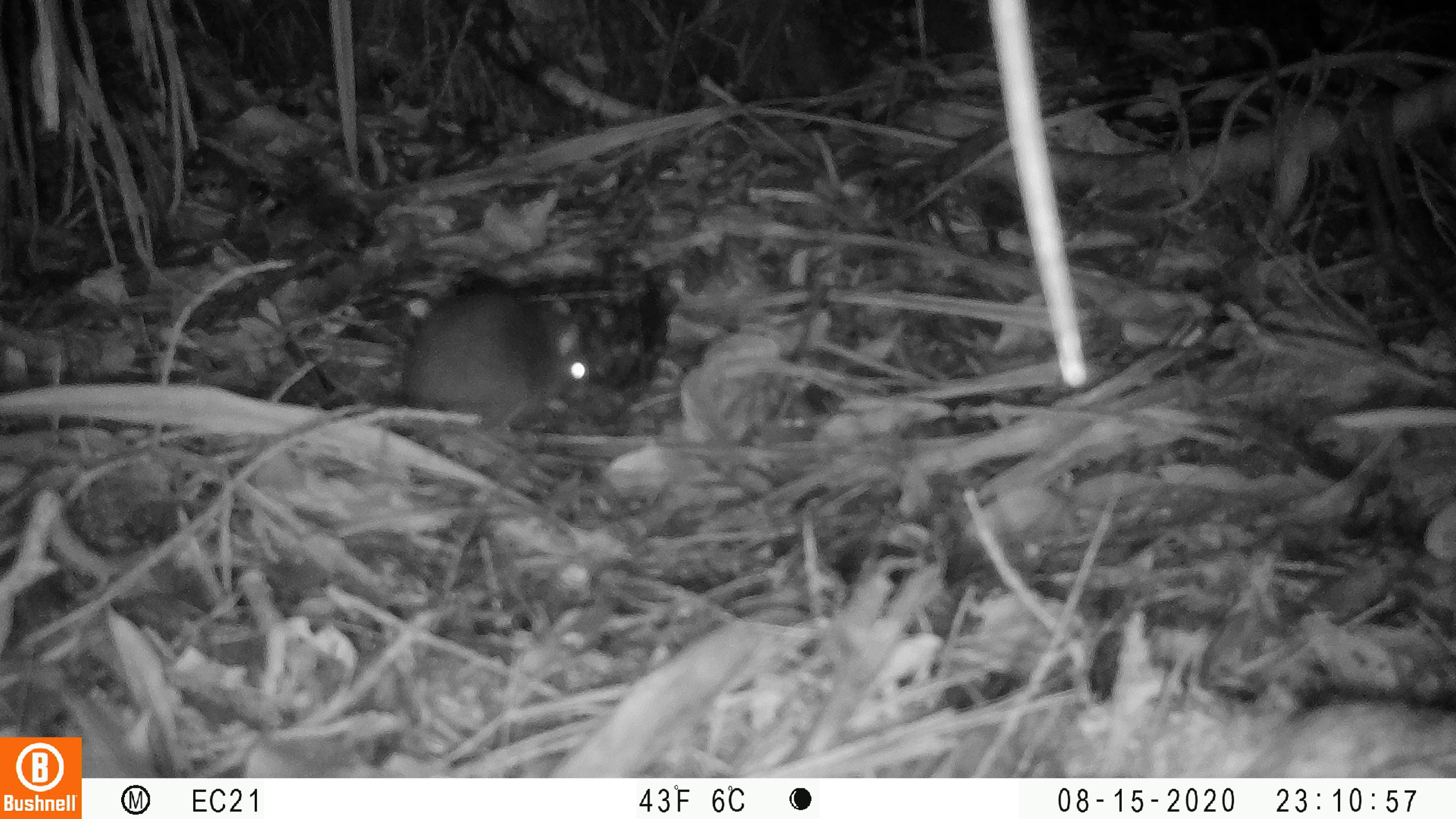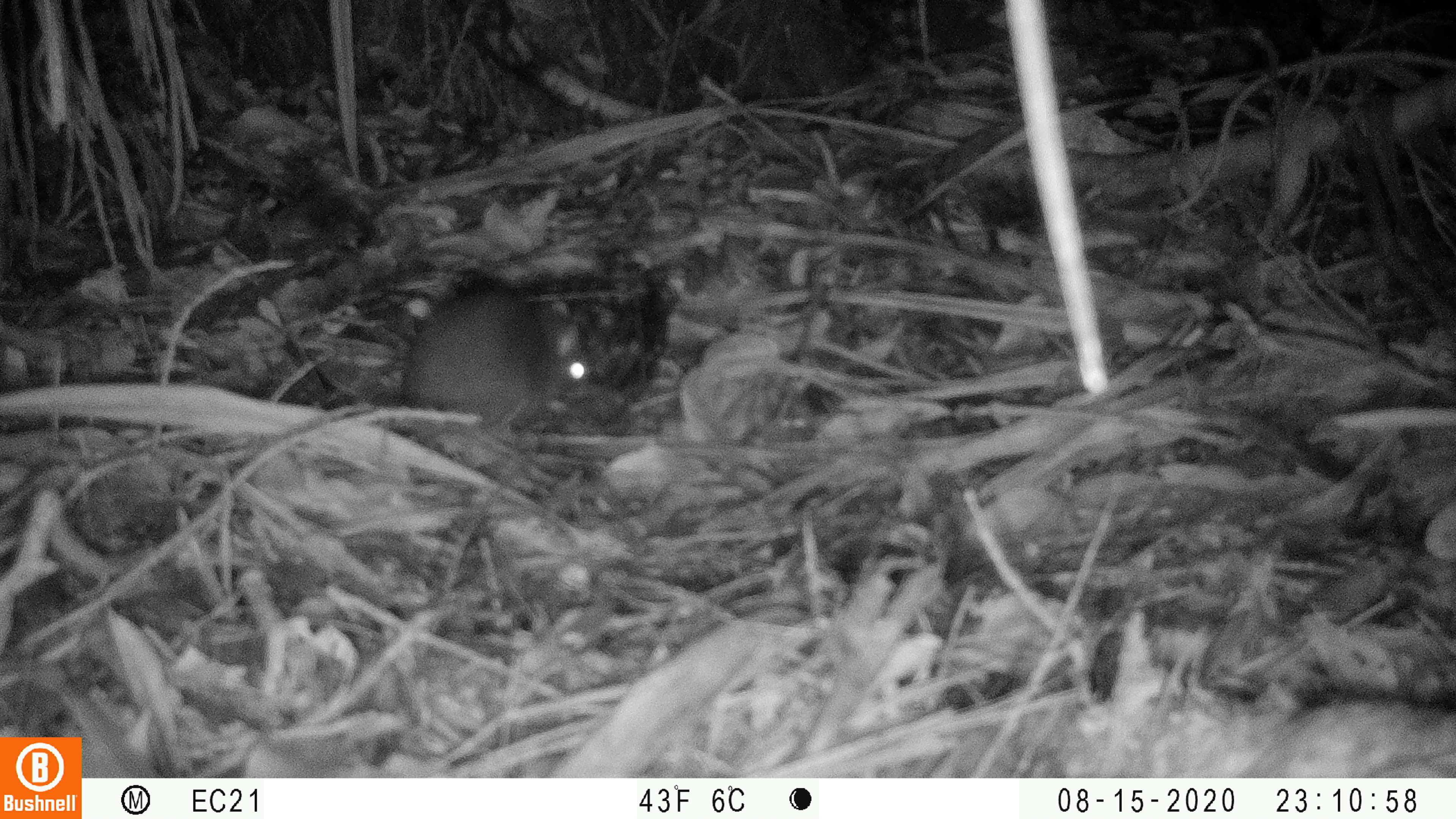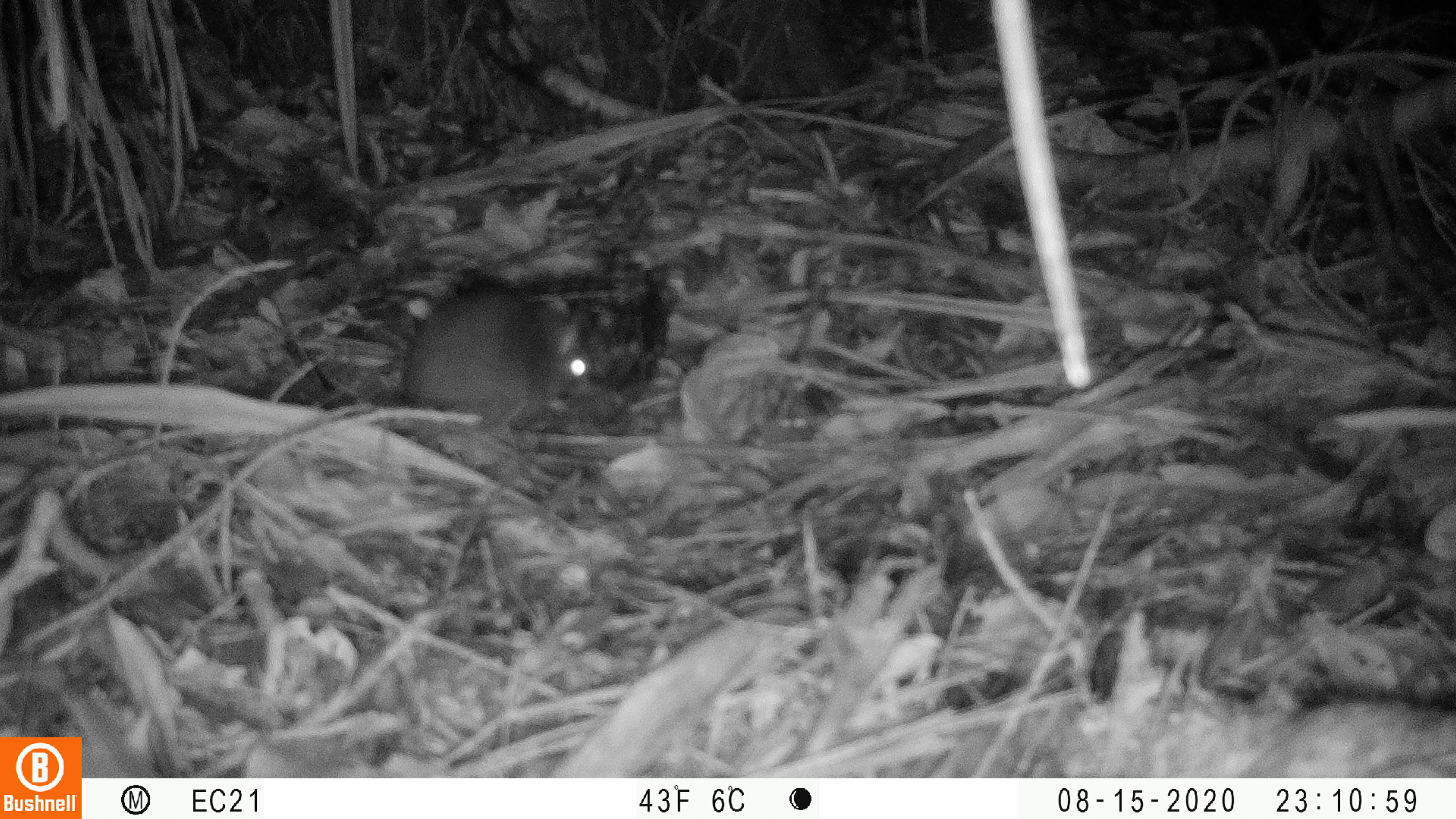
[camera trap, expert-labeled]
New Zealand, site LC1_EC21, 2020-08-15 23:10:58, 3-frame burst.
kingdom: Animalia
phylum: Chordata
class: Mammalia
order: Rodentia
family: Muridae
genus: Rattus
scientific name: Rattus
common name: rat